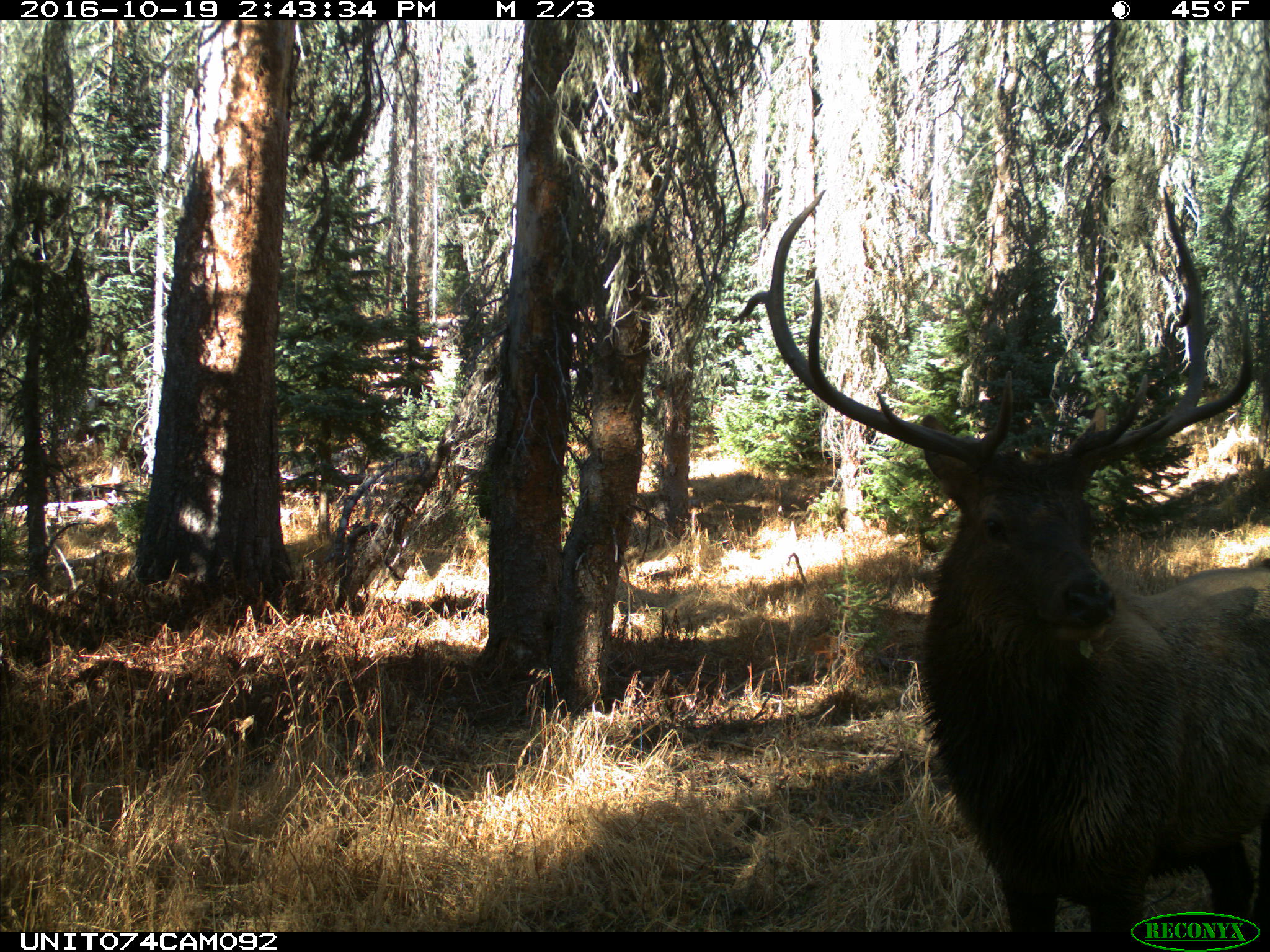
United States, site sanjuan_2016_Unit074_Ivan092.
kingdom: Animalia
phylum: Chordata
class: Mammalia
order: Artiodactyla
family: Cervidae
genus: Cervus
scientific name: Cervus elaphus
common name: red deer